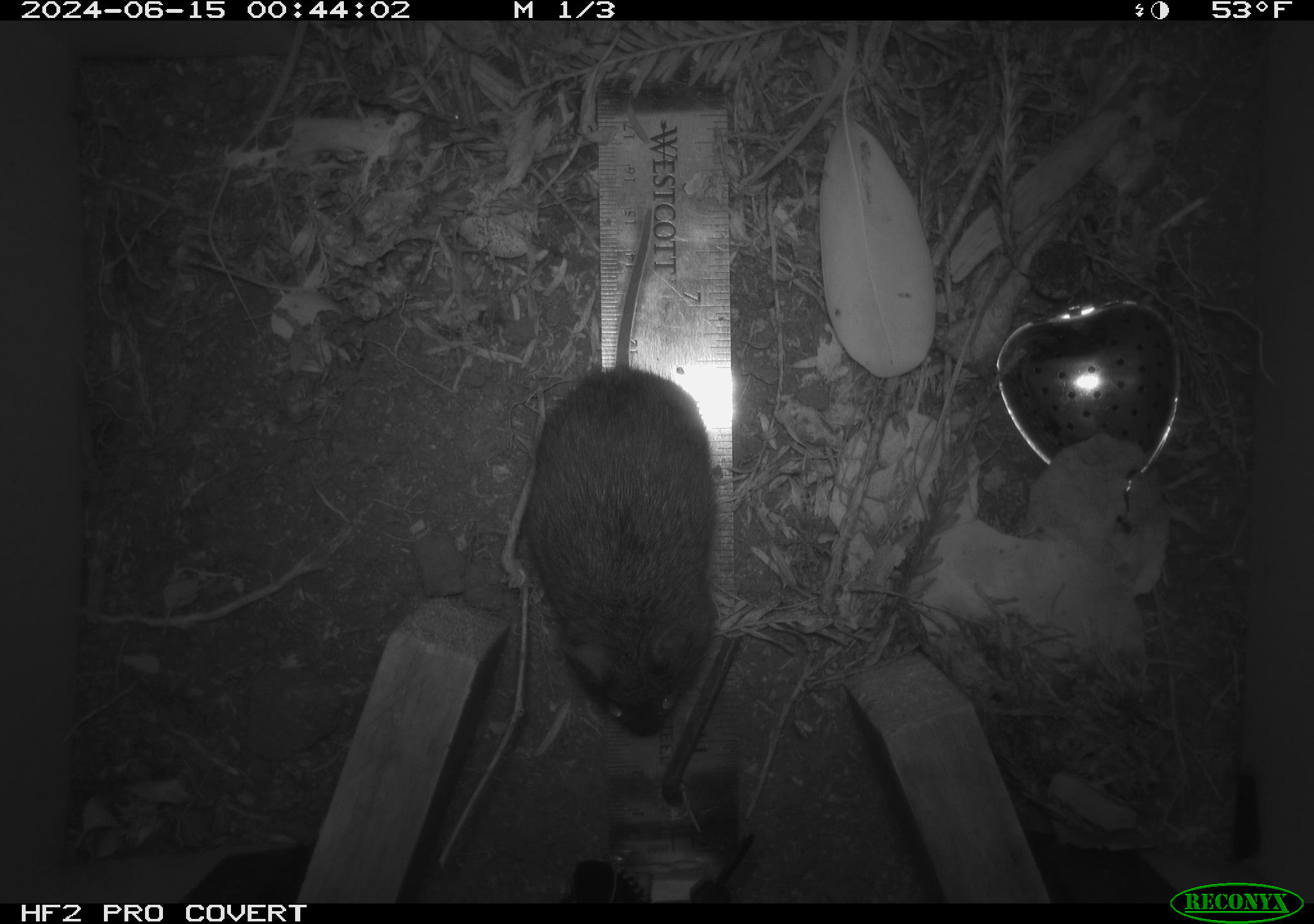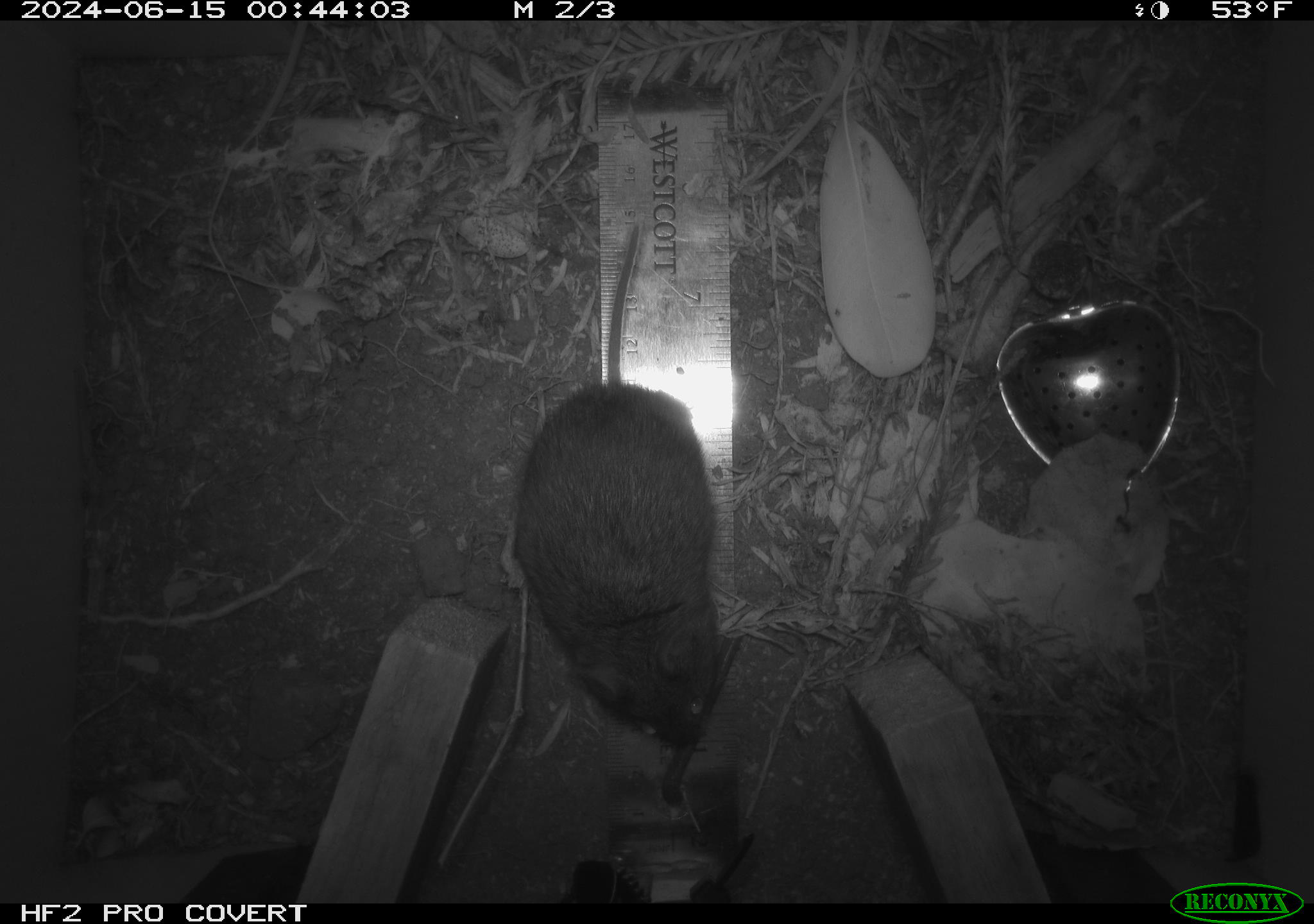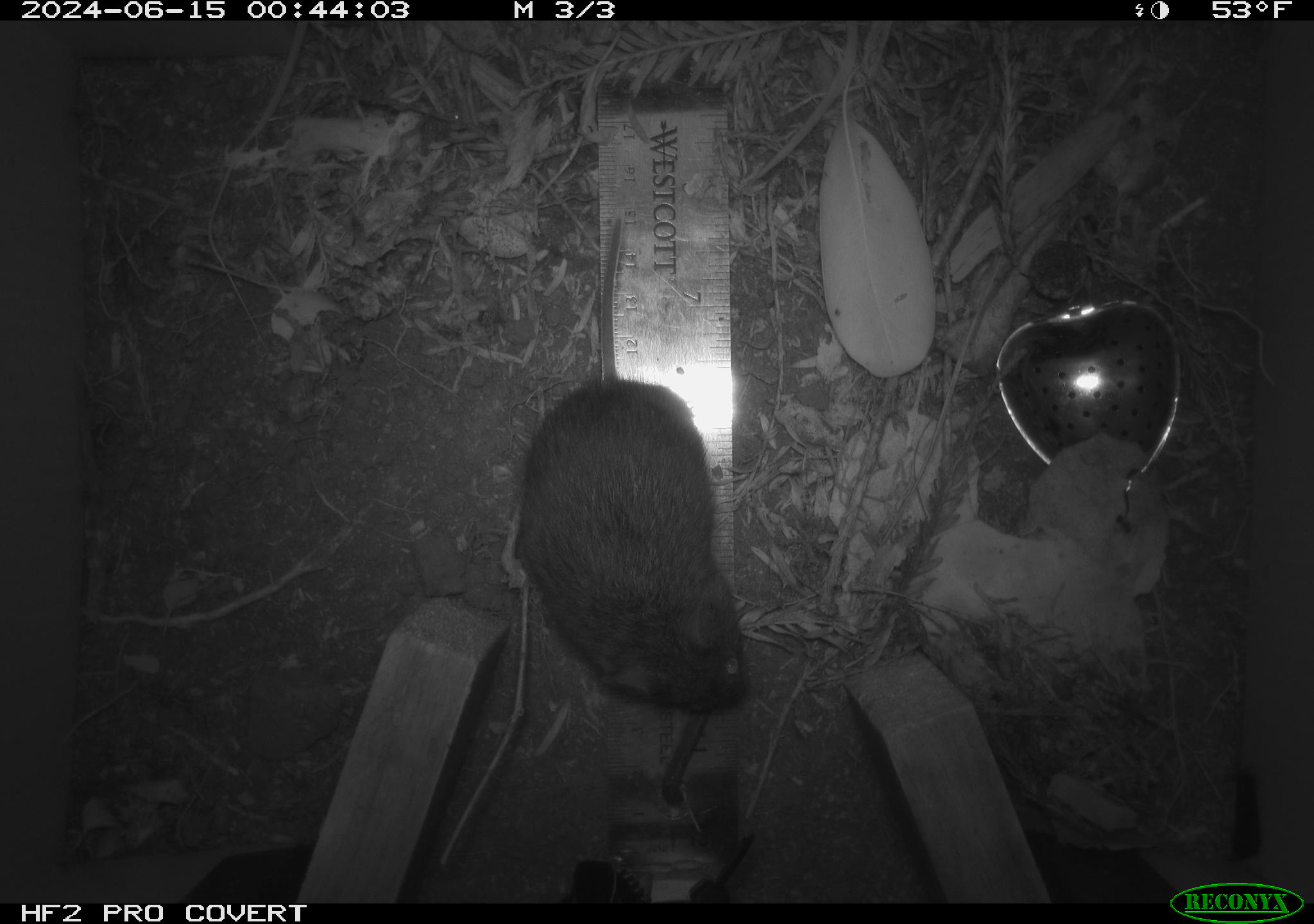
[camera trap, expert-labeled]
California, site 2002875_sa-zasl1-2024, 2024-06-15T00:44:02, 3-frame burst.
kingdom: Animalia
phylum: Chordata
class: Mammalia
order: Rodentia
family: Cricetidae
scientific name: Arvicolinae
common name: voles, lemmings, and muskrats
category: arvicolinae subfamily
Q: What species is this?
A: Arvicolinae subfamily (voles, lemmings, and muskrats) (Arvicolinae).